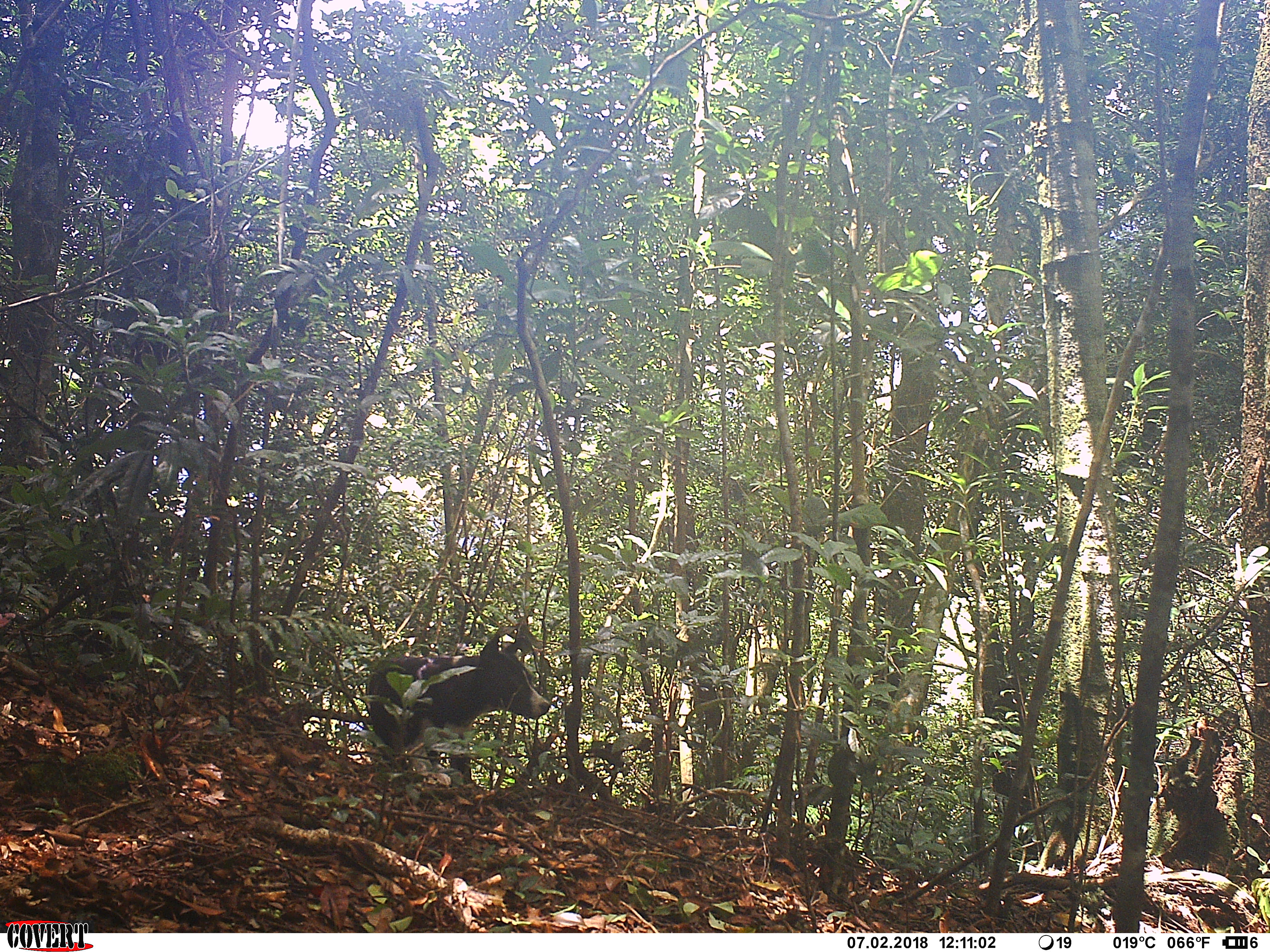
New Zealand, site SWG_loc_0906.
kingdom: Animalia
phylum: Chordata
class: Mammalia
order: Carnivora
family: Canidae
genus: Canis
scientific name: Canis familiaris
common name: domestic dog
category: dog